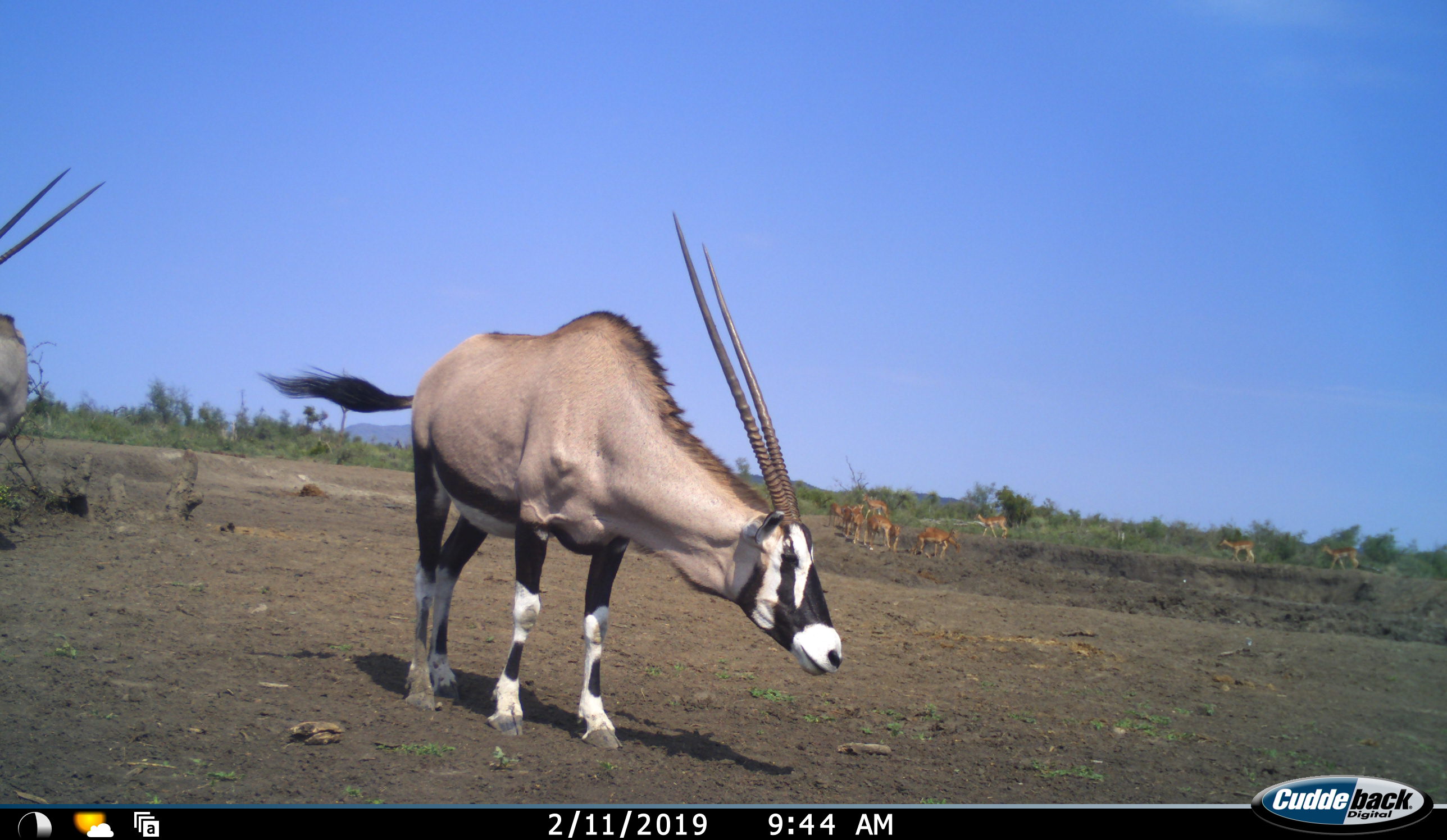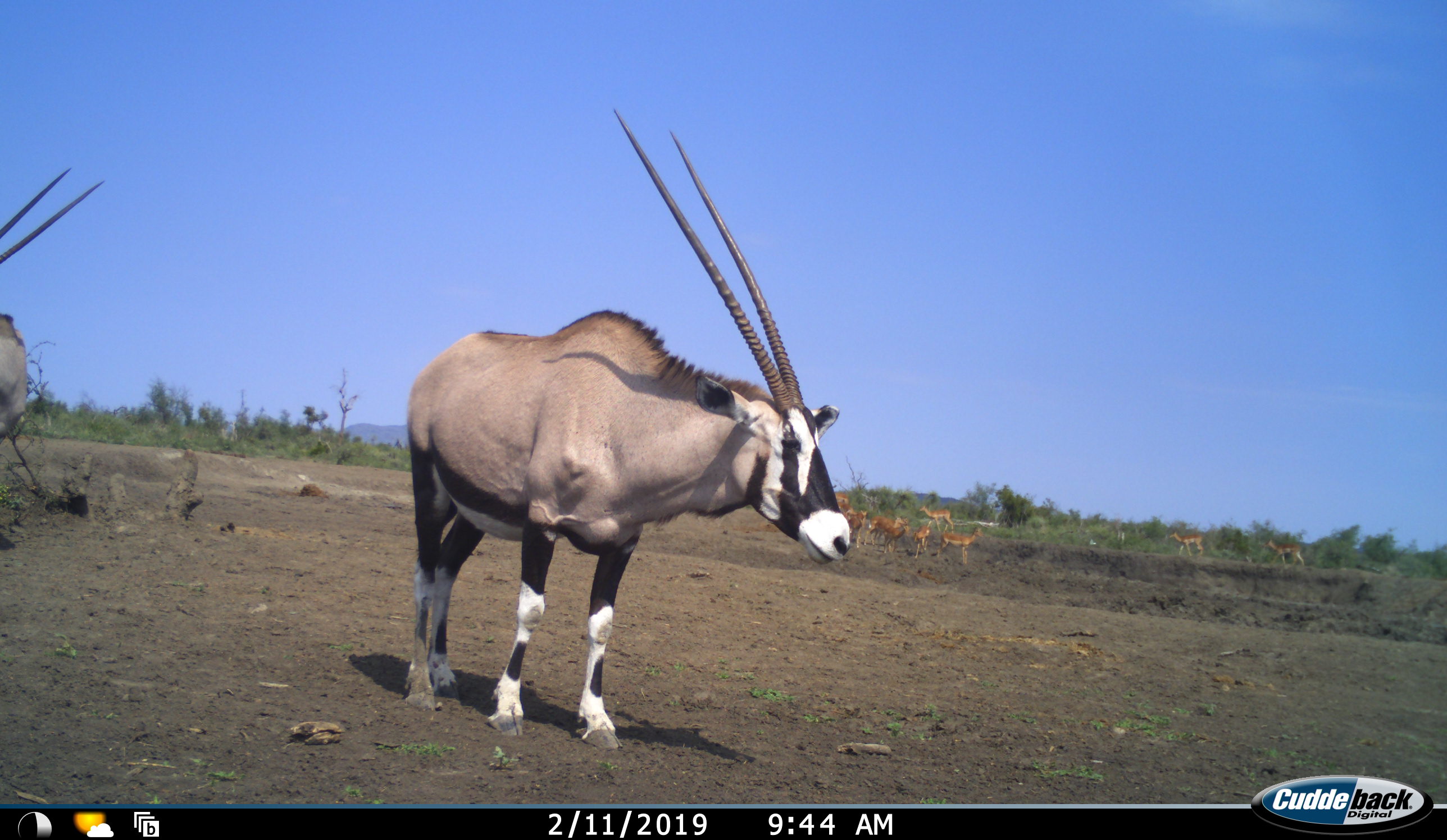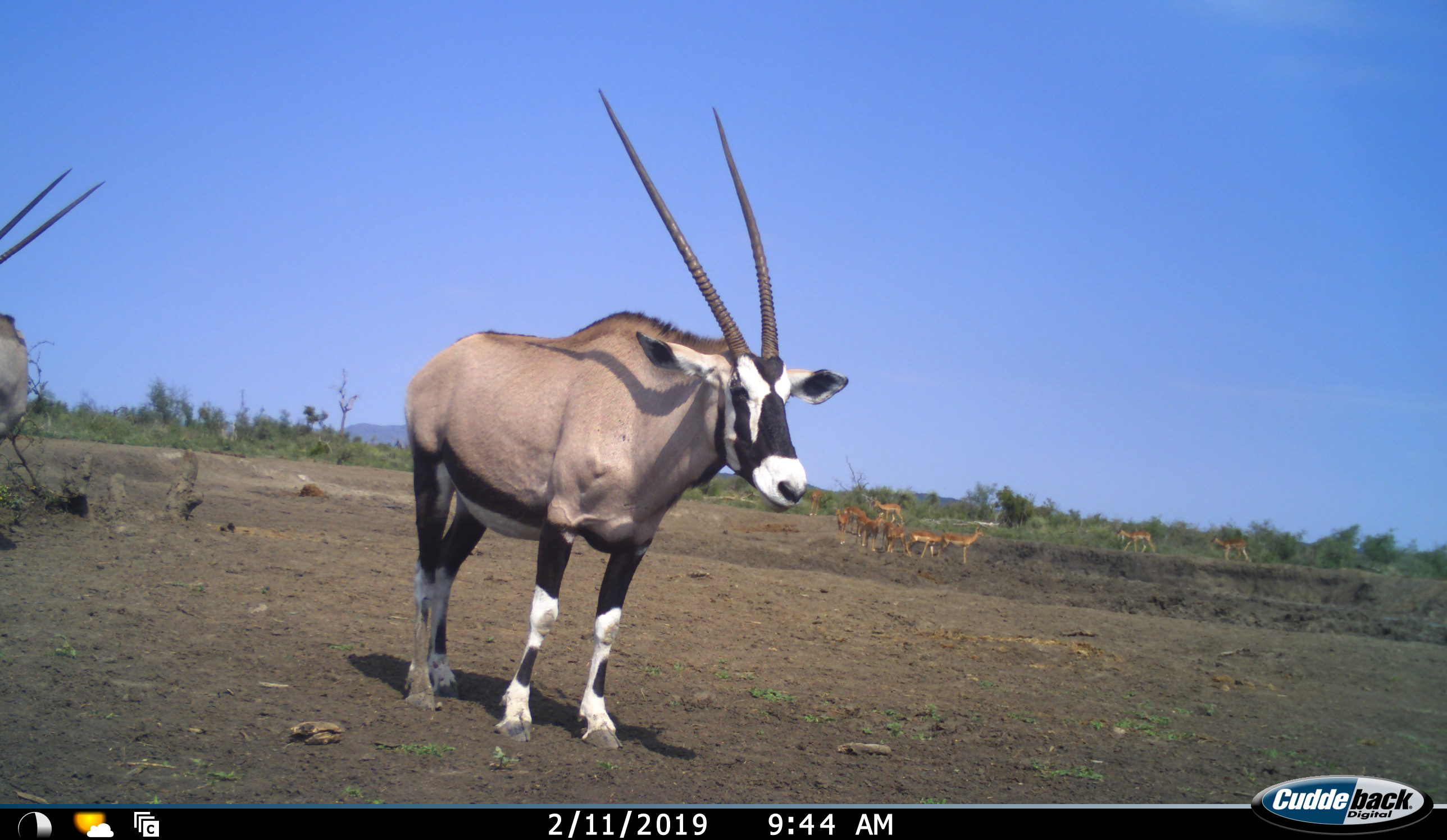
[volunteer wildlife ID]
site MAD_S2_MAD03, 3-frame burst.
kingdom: Animalia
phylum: Chordata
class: Mammalia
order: Artiodactyla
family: Bovidae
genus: Oryx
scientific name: Oryx gazella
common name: gemsbok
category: oryx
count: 2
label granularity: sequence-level